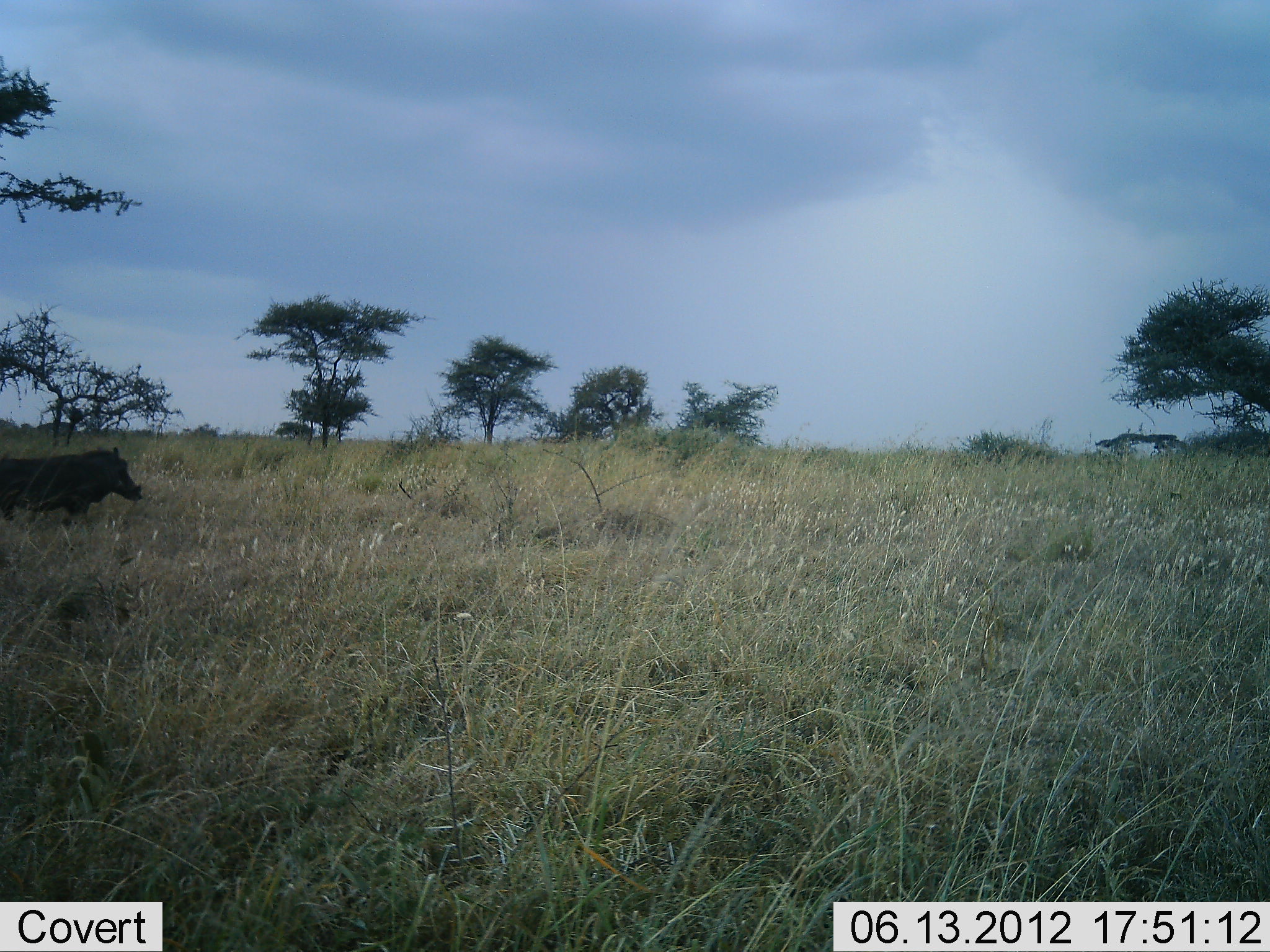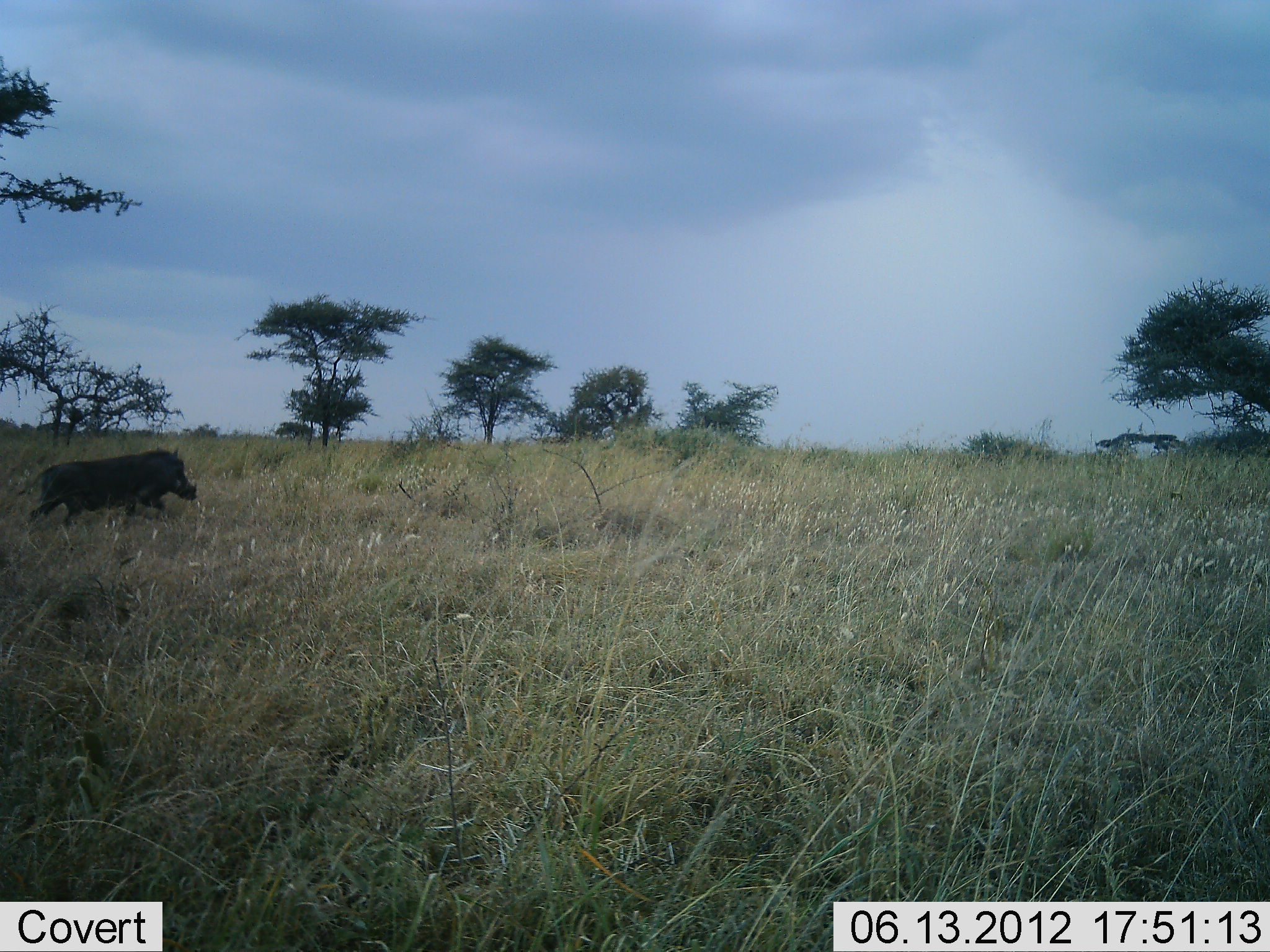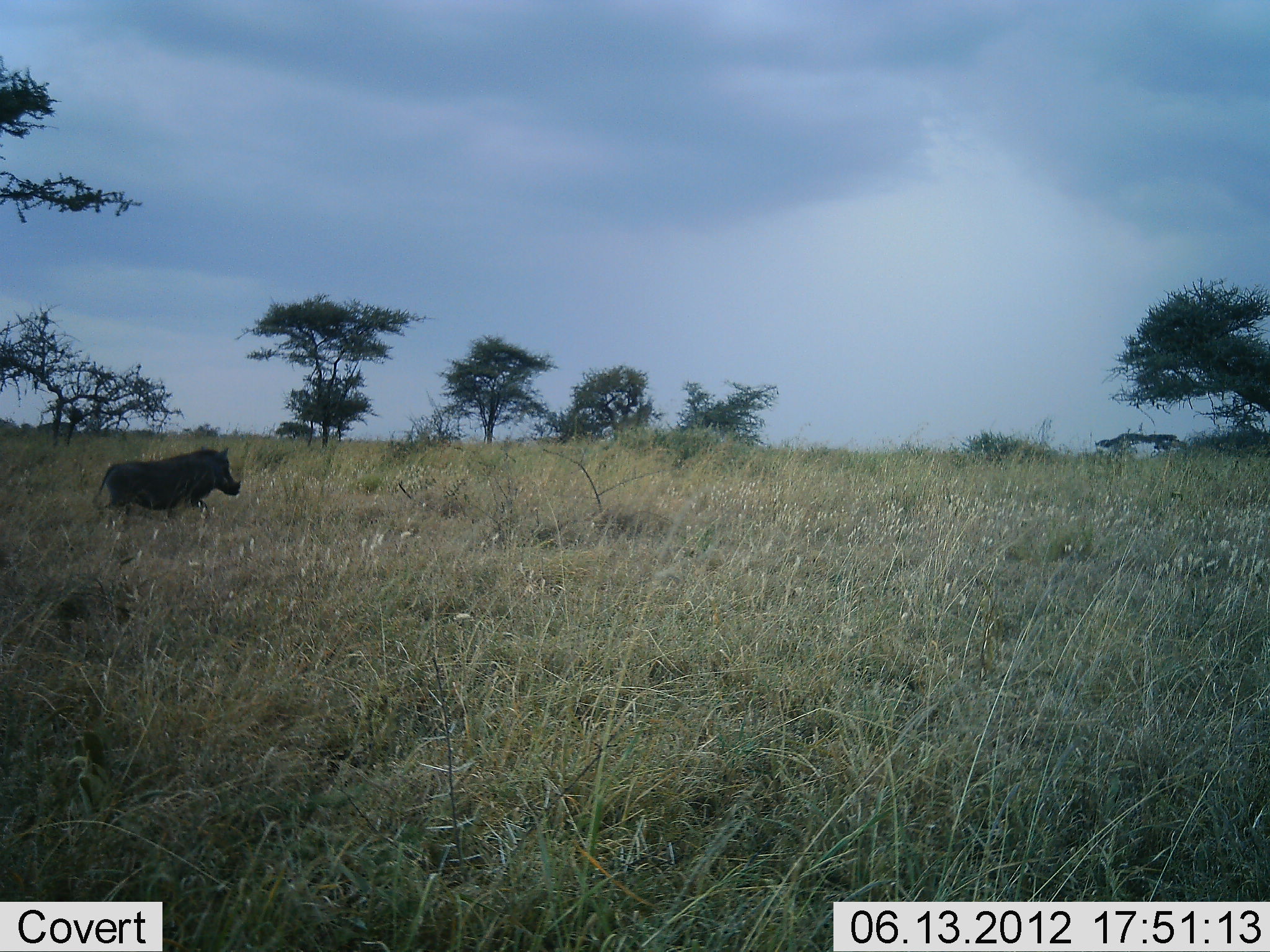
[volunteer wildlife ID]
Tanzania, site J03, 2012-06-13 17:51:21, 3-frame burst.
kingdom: Animalia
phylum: Chordata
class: Mammalia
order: Artiodactyla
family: Suidae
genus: Phacochoerus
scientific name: Phacochoerus africanus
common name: warthog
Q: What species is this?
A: Warthog (Phacochoerus africanus).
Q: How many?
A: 1.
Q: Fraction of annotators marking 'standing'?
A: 10%.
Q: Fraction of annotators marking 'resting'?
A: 0%.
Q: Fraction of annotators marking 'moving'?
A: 100%.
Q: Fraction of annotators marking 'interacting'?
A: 0%.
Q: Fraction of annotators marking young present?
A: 0%.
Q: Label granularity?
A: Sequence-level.